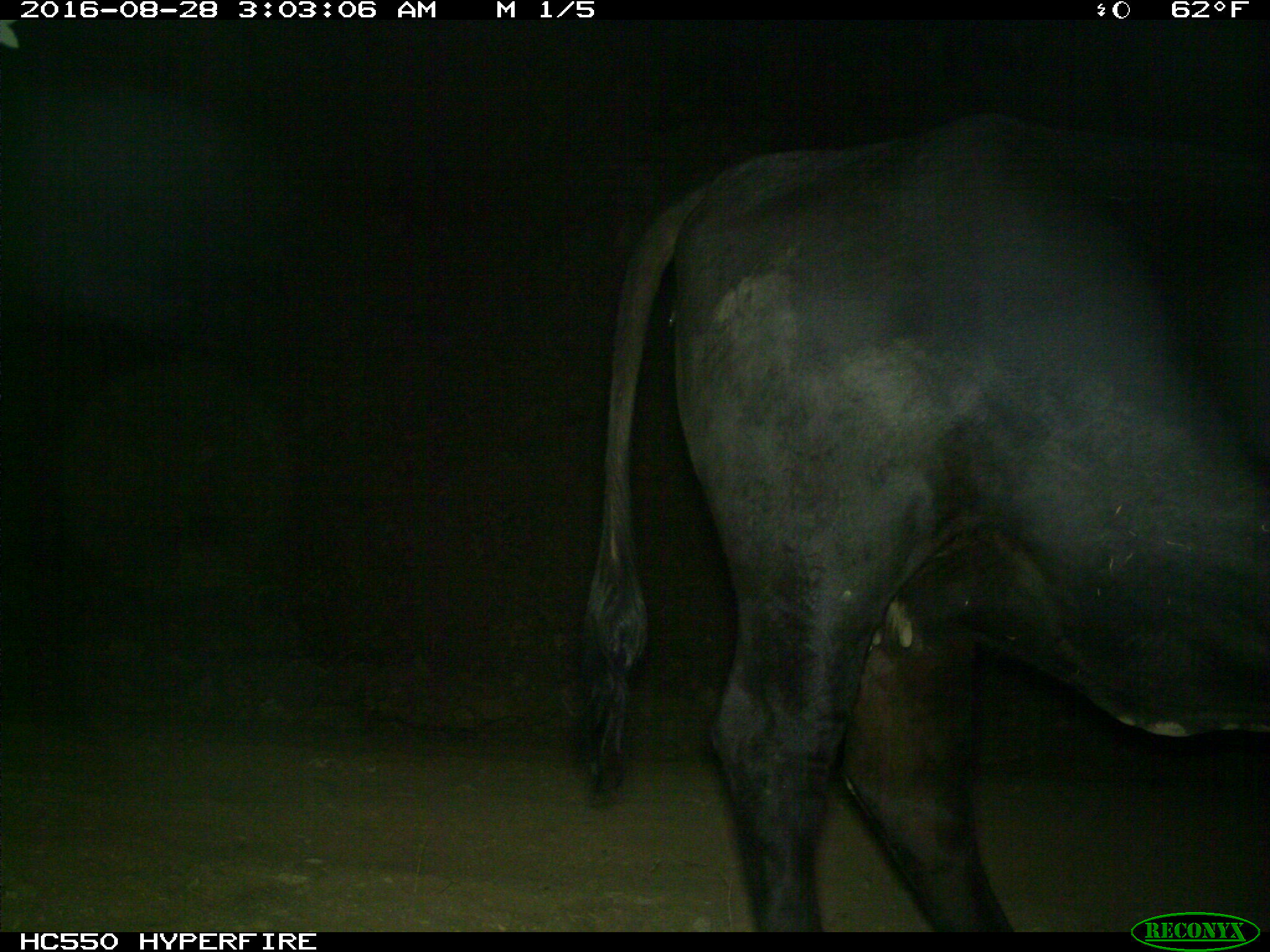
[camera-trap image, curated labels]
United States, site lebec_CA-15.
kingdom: Animalia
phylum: Chordata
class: Mammalia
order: Artiodactyla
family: Bovidae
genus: Bos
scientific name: Bos taurus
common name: domestic cow